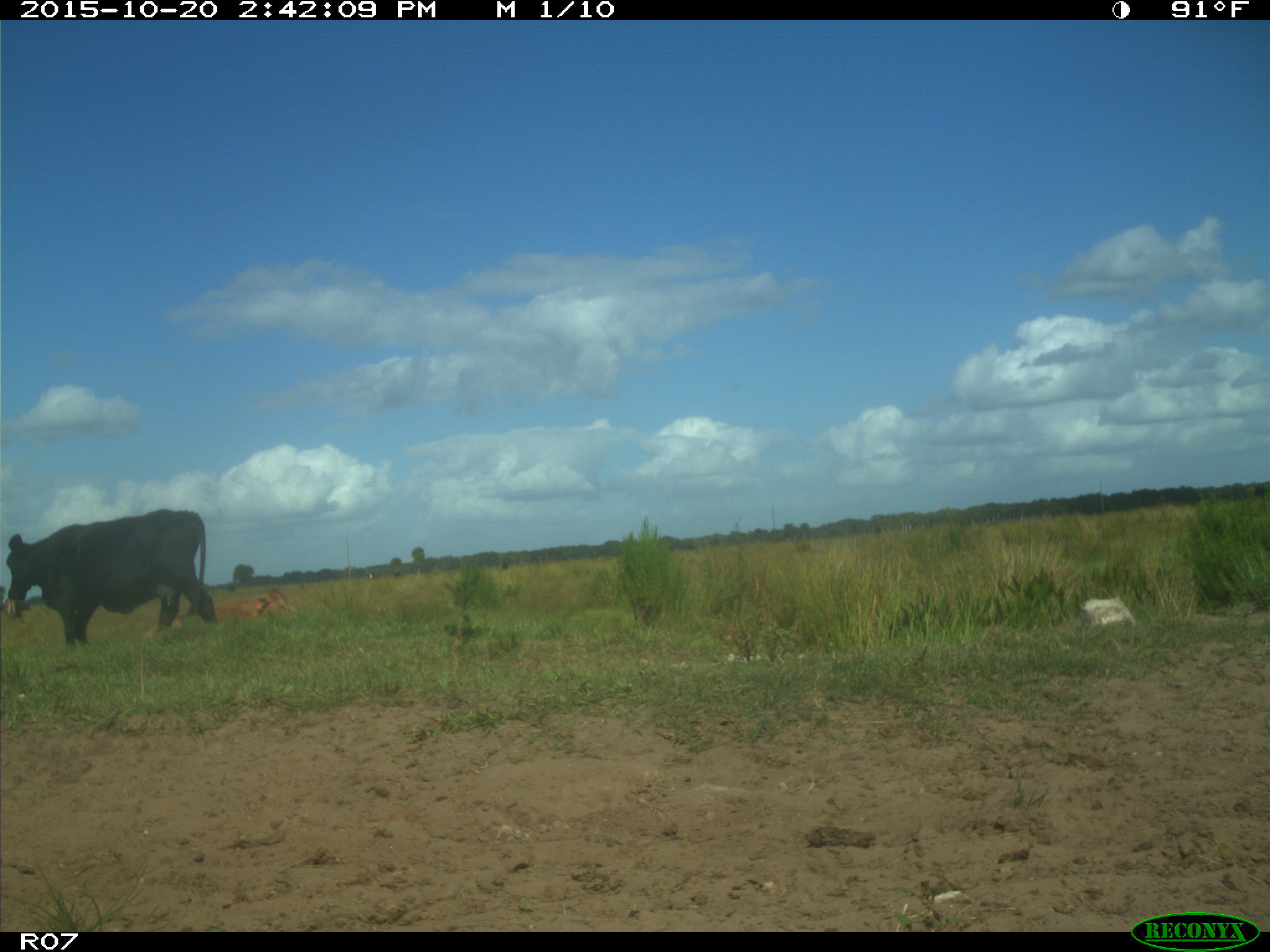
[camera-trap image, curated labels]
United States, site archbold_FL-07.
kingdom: Animalia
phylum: Chordata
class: Mammalia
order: Artiodactyla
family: Bovidae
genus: Bos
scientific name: Bos taurus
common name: domestic cow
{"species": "Bos taurus (domestic cow)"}